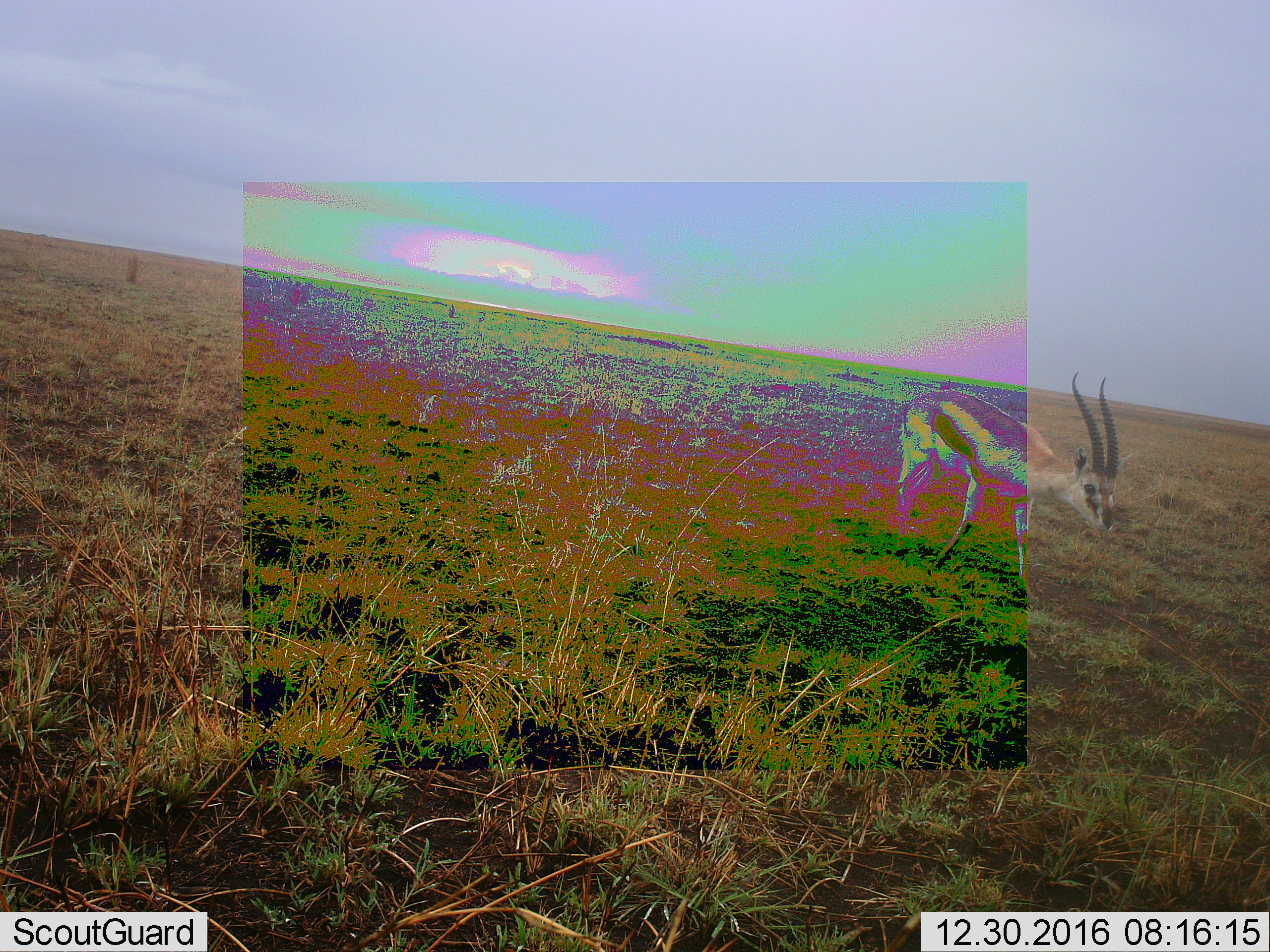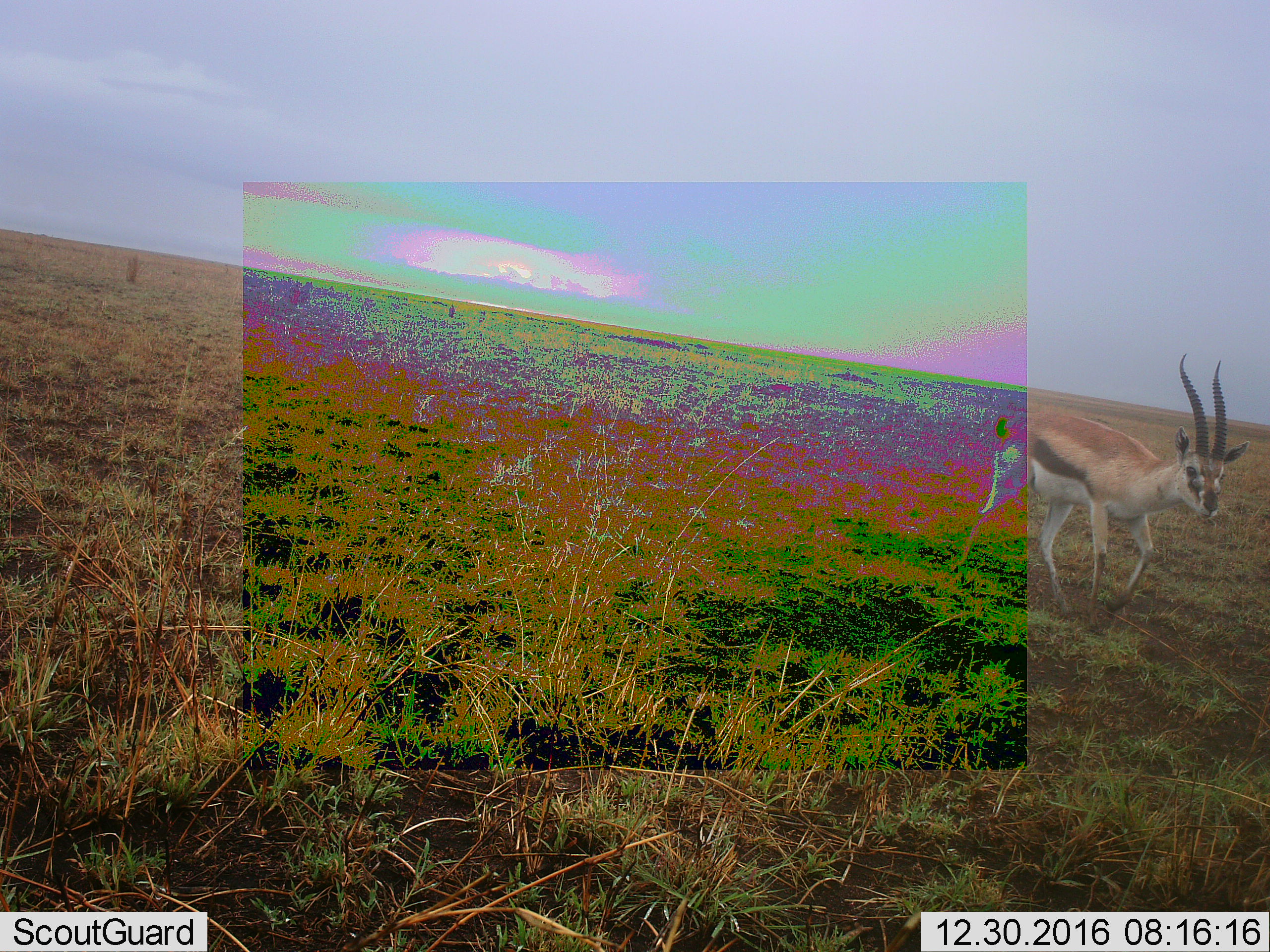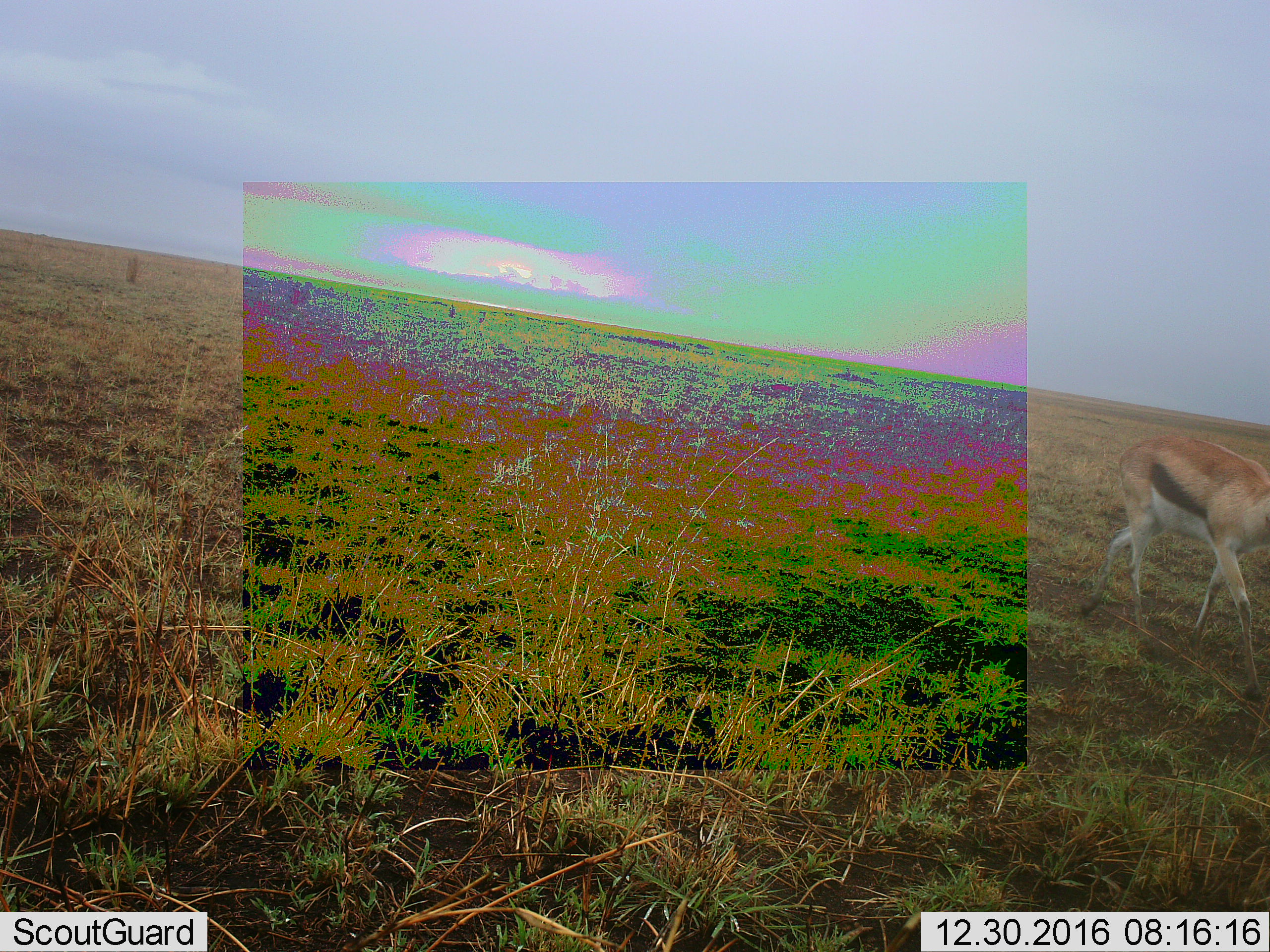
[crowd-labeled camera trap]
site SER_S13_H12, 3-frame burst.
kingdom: Animalia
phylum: Chordata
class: Mammalia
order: Artiodactyla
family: Bovidae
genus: Eudorcas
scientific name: Eudorcas thomsonii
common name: thomson's gazelle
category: gazellethomsons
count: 1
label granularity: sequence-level